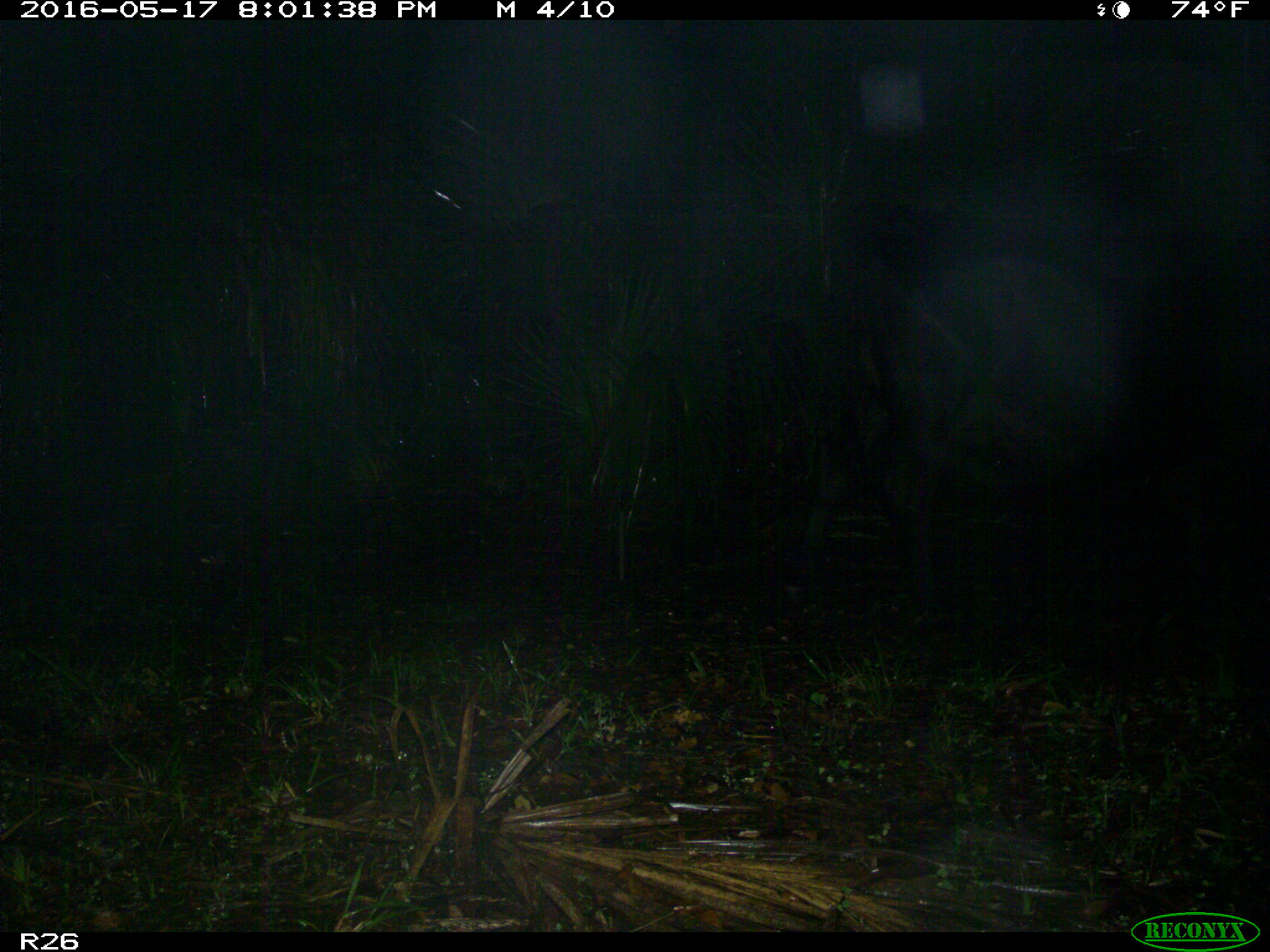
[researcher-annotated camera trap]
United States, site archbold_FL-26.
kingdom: Animalia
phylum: Chordata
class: Mammalia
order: Artiodactyla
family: Bovidae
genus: Bos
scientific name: Bos taurus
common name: domestic cow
Bos taurus (domestic cow).